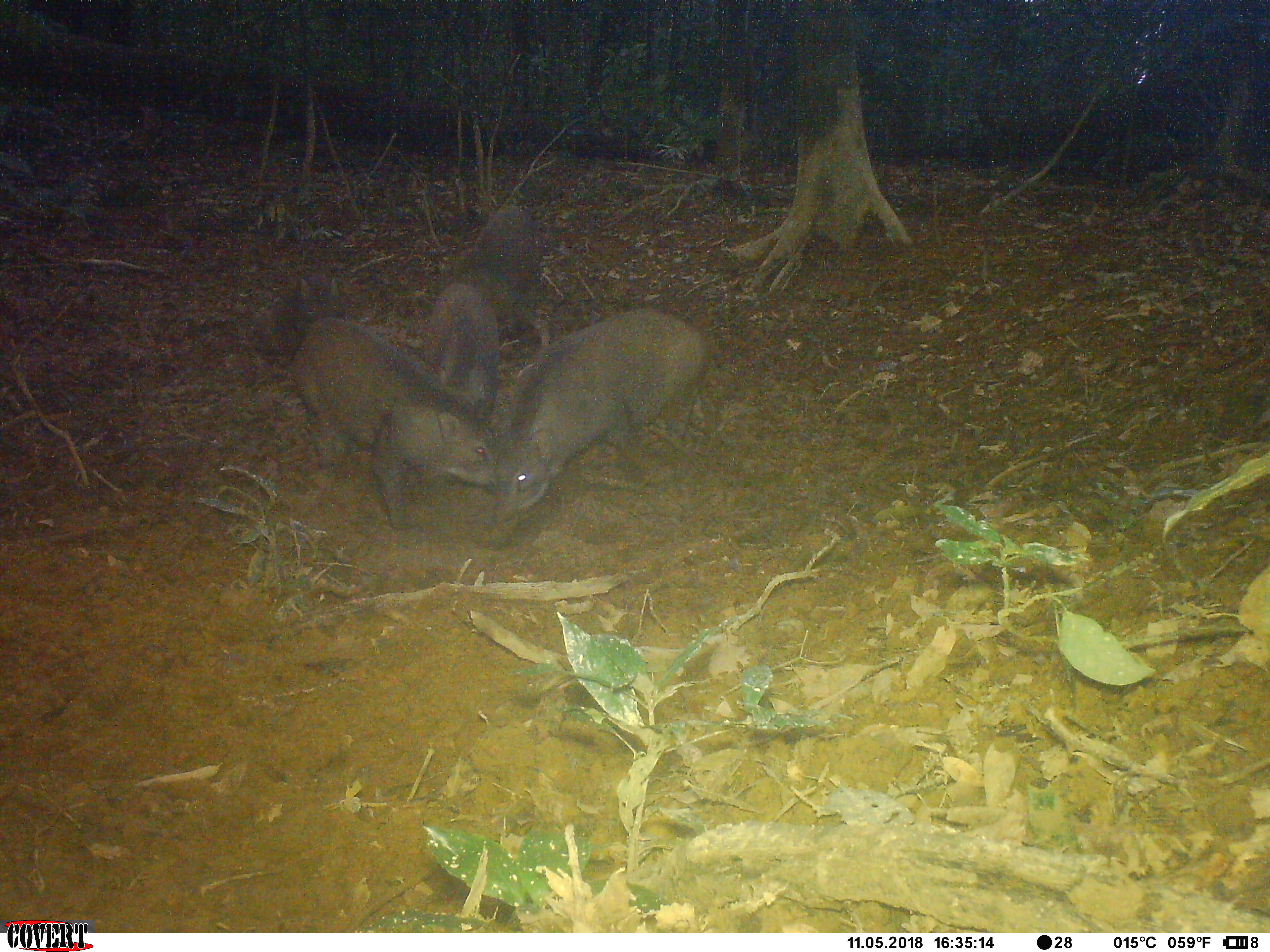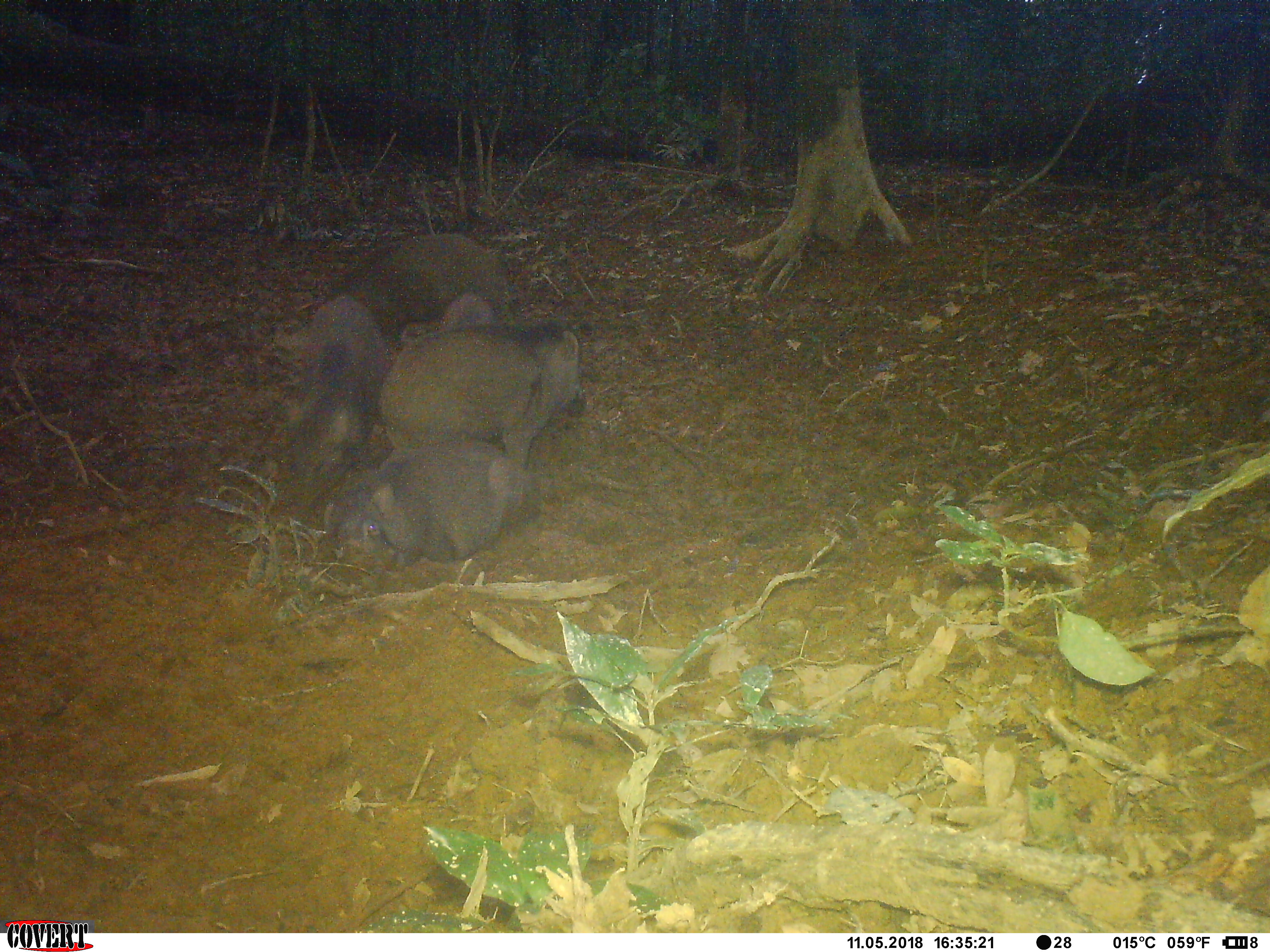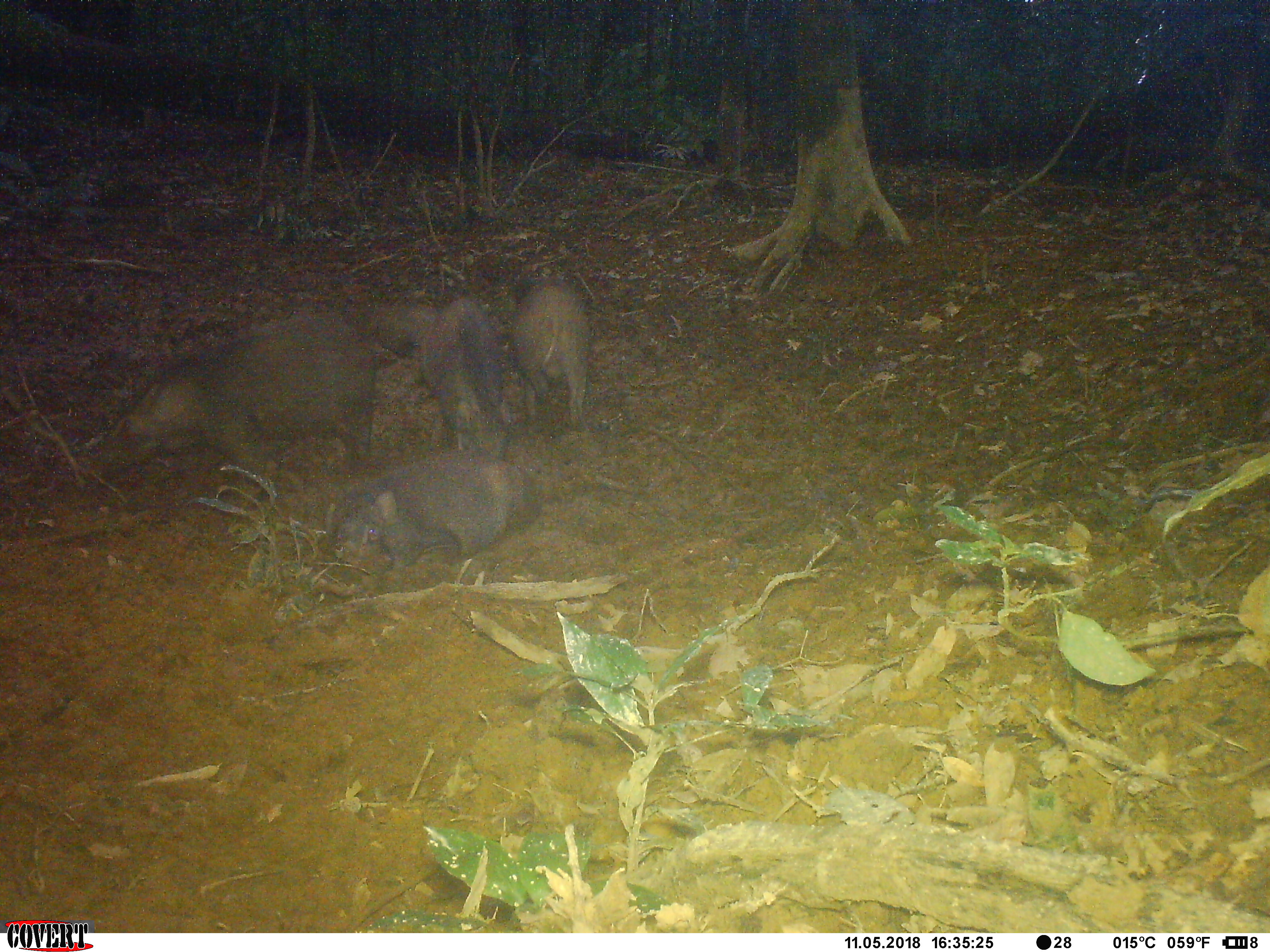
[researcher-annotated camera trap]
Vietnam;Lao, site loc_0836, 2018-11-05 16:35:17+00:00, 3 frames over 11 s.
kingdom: Animalia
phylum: Chordata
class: Mammalia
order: Artiodactyla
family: Suidae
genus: Sus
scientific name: Sus scrofa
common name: eurasian wild pig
Eurasian wild pig (Sus scrofa). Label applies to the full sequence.